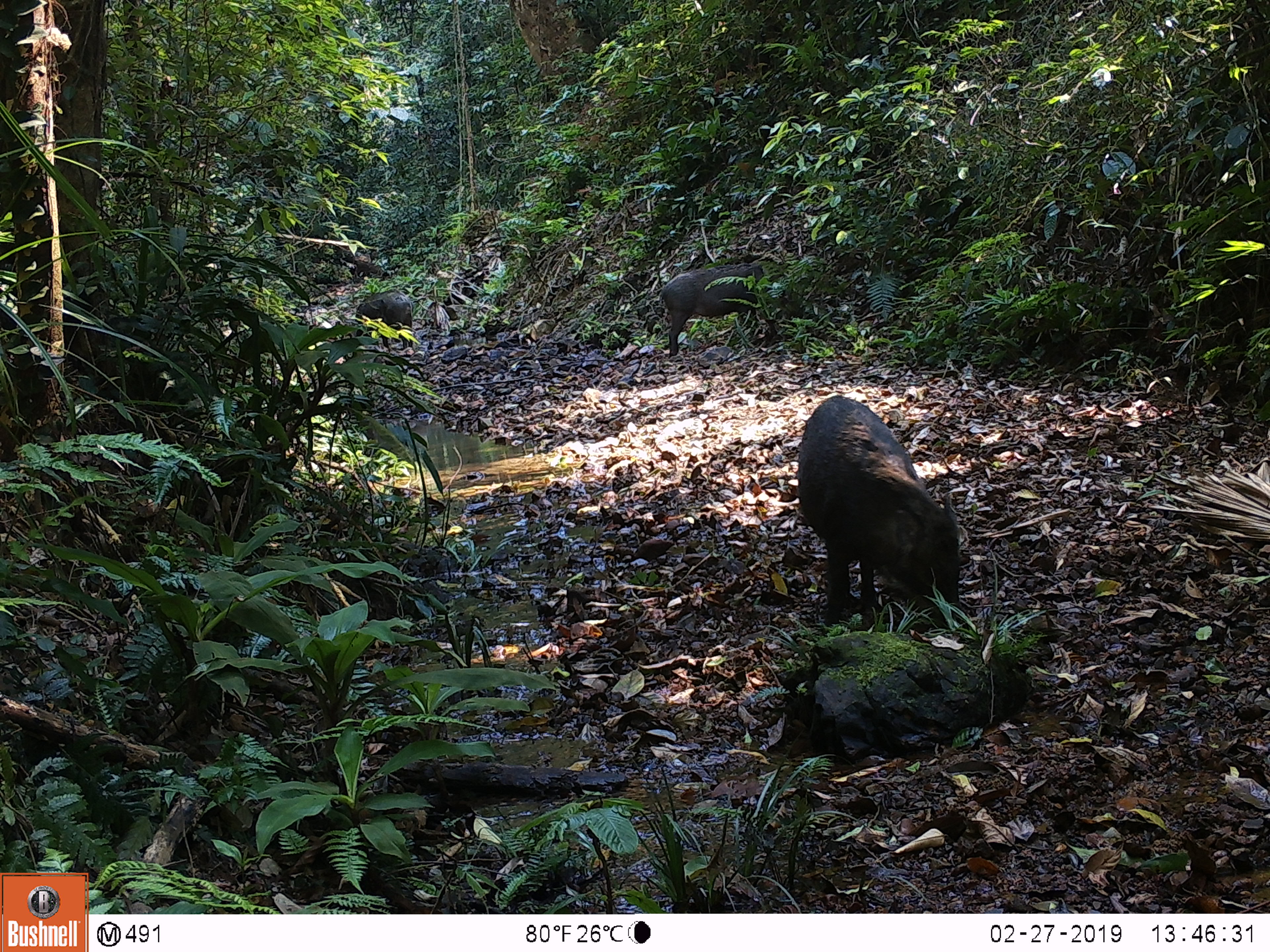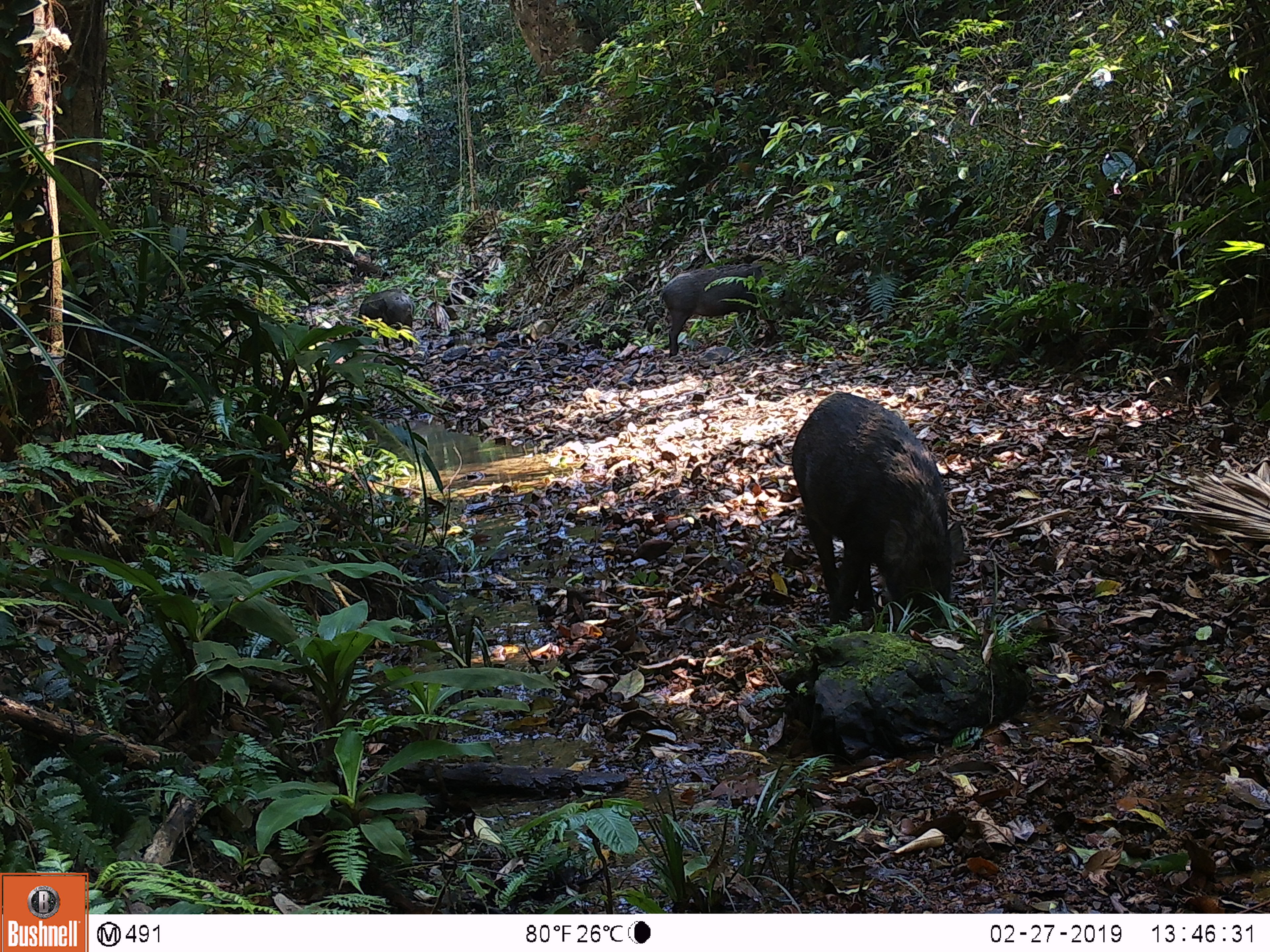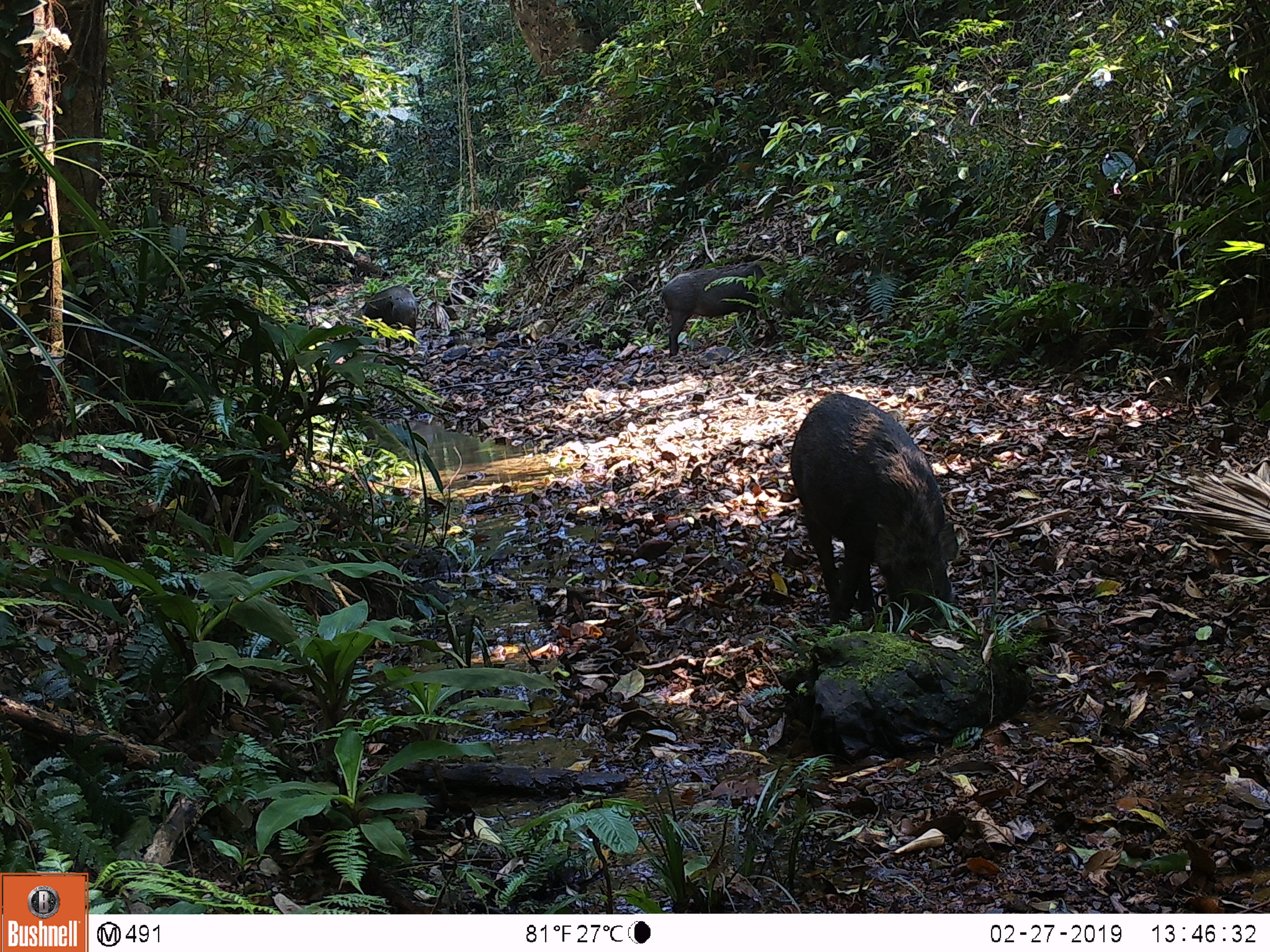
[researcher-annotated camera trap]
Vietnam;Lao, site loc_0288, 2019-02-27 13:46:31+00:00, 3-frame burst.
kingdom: Animalia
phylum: Chordata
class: Mammalia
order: Artiodactyla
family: Suidae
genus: Sus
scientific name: Sus scrofa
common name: eurasian wild pig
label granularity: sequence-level